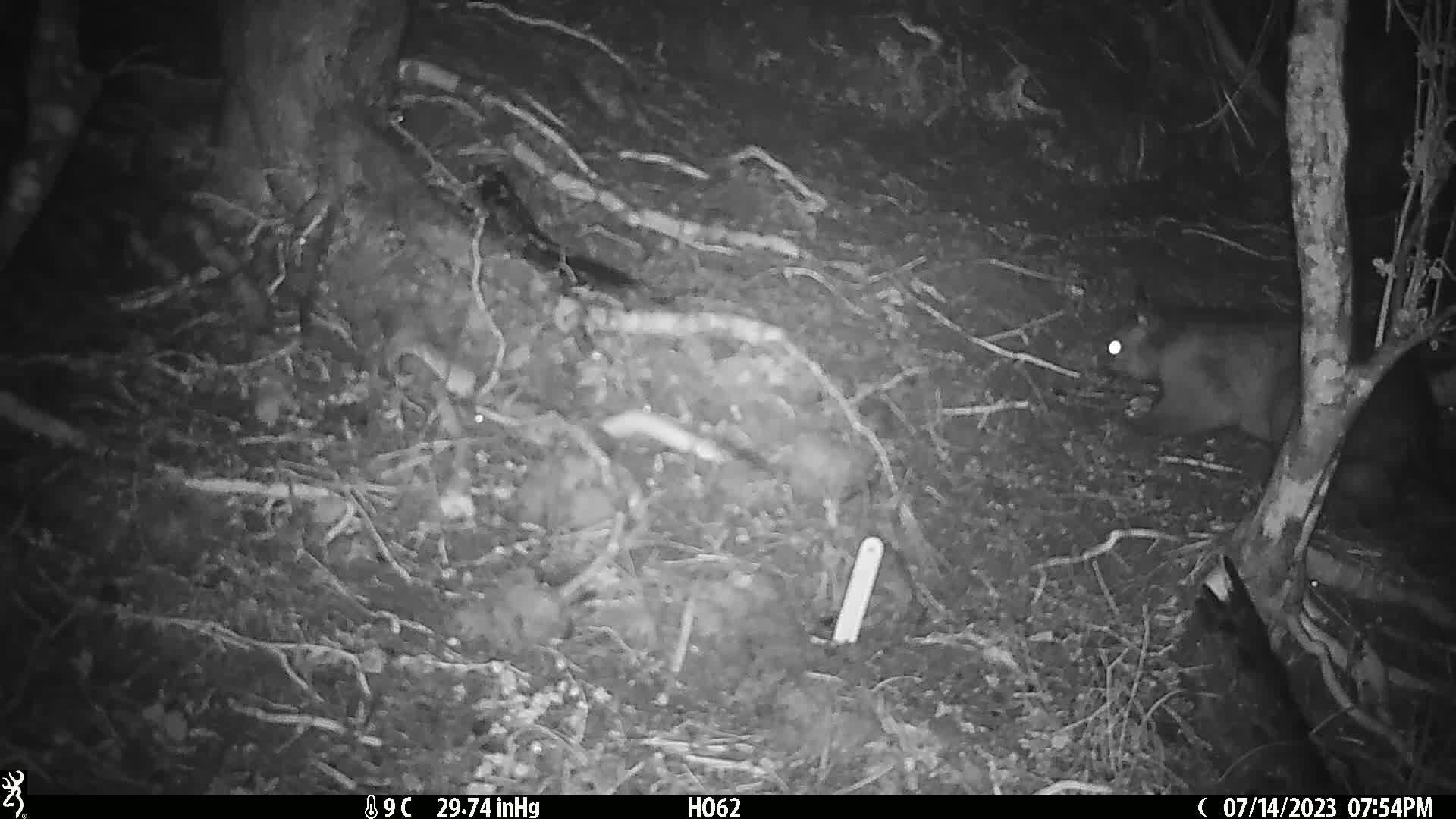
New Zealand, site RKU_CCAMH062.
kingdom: Animalia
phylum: Chordata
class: Mammalia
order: Diprotodontia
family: Phalangeridae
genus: Trichosurus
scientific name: Trichosurus vulpecula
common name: common brushtail possum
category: possum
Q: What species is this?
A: Possum (common brushtail possum) (Trichosurus vulpecula).